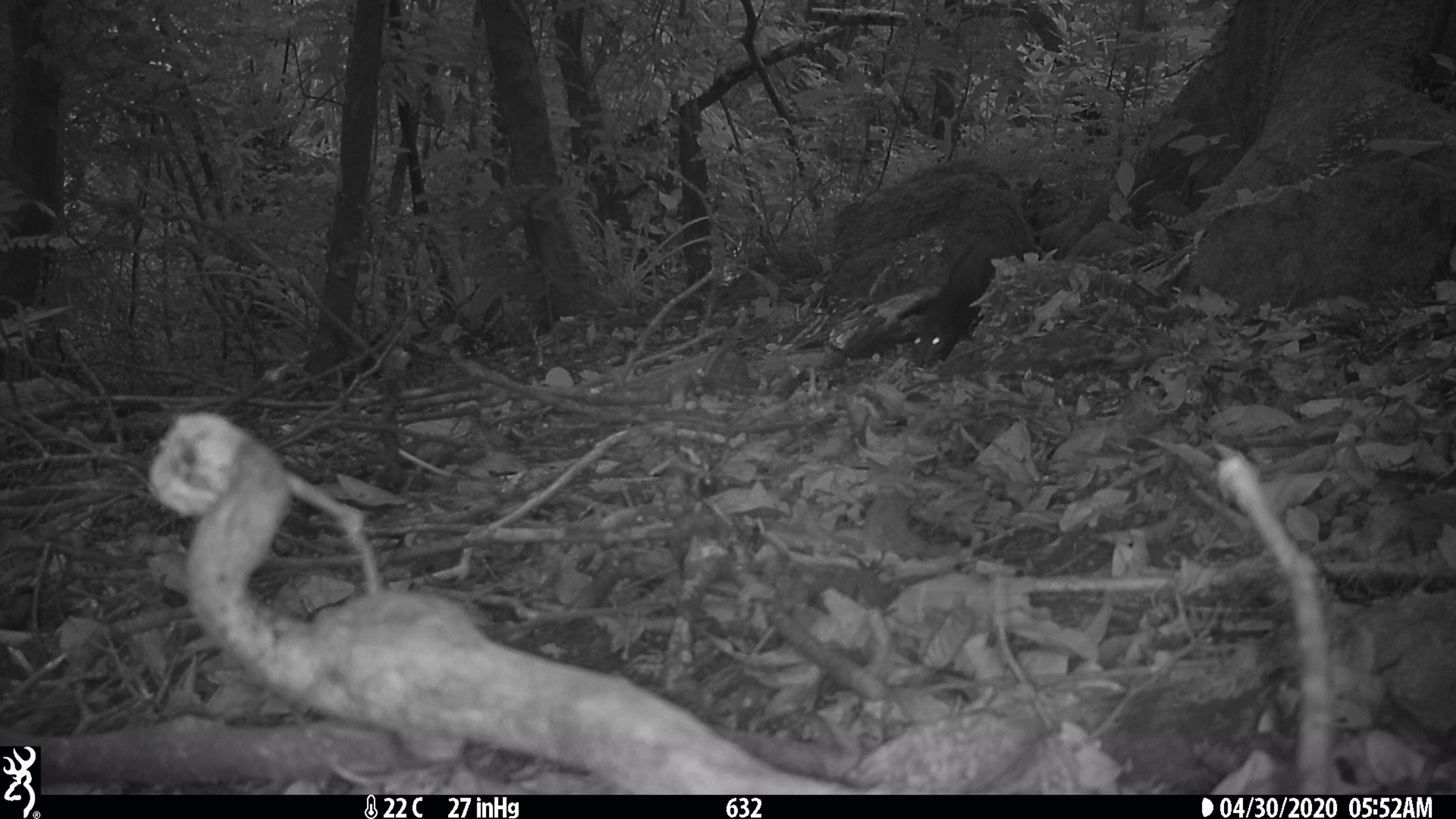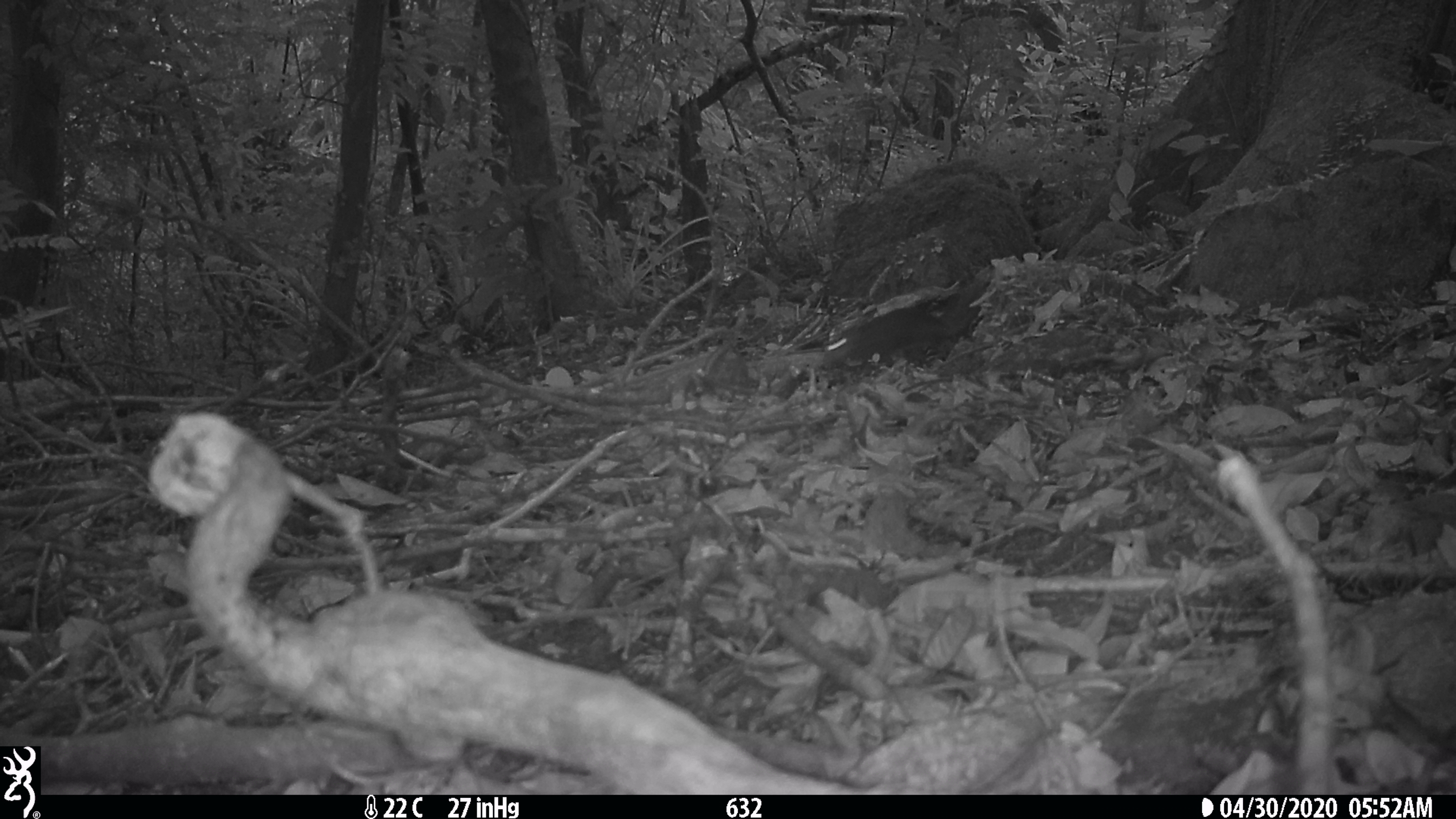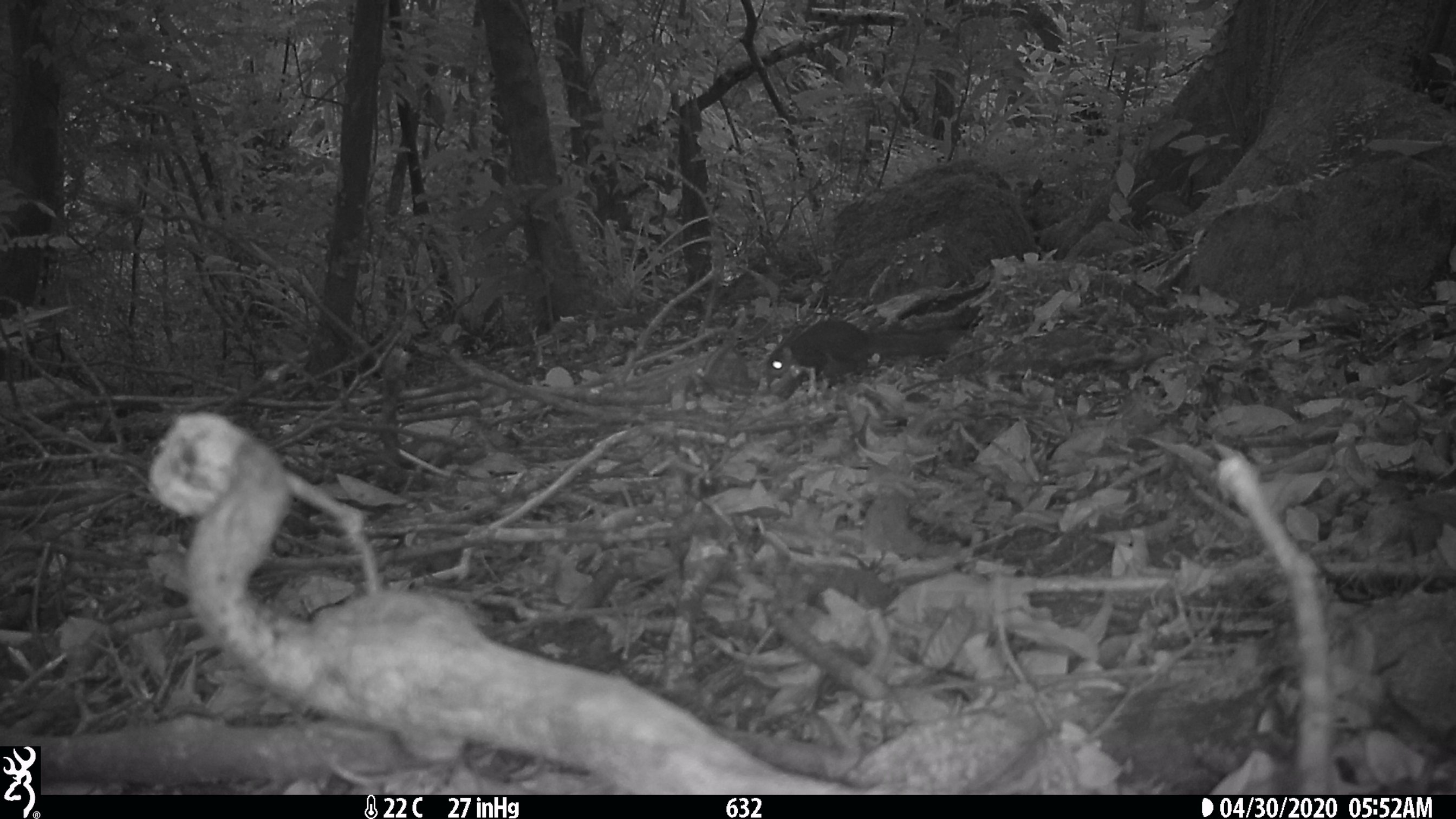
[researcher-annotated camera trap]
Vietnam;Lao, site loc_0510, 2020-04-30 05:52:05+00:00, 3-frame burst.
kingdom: Animalia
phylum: Chordata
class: Mammalia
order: Rodentia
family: Sciuridae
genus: Sciurus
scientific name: Sciurus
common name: squirrel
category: unidentified squirrel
Unidentified squirrel (squirrel) (Sciurus). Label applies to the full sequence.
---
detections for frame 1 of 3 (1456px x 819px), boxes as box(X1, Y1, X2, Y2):
unidentified squirrel: box(911, 240, 995, 366)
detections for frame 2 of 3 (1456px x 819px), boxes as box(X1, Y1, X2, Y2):
unidentified squirrel: box(822, 294, 960, 369)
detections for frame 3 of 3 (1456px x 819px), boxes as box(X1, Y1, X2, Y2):
unidentified squirrel: box(765, 318, 959, 396)